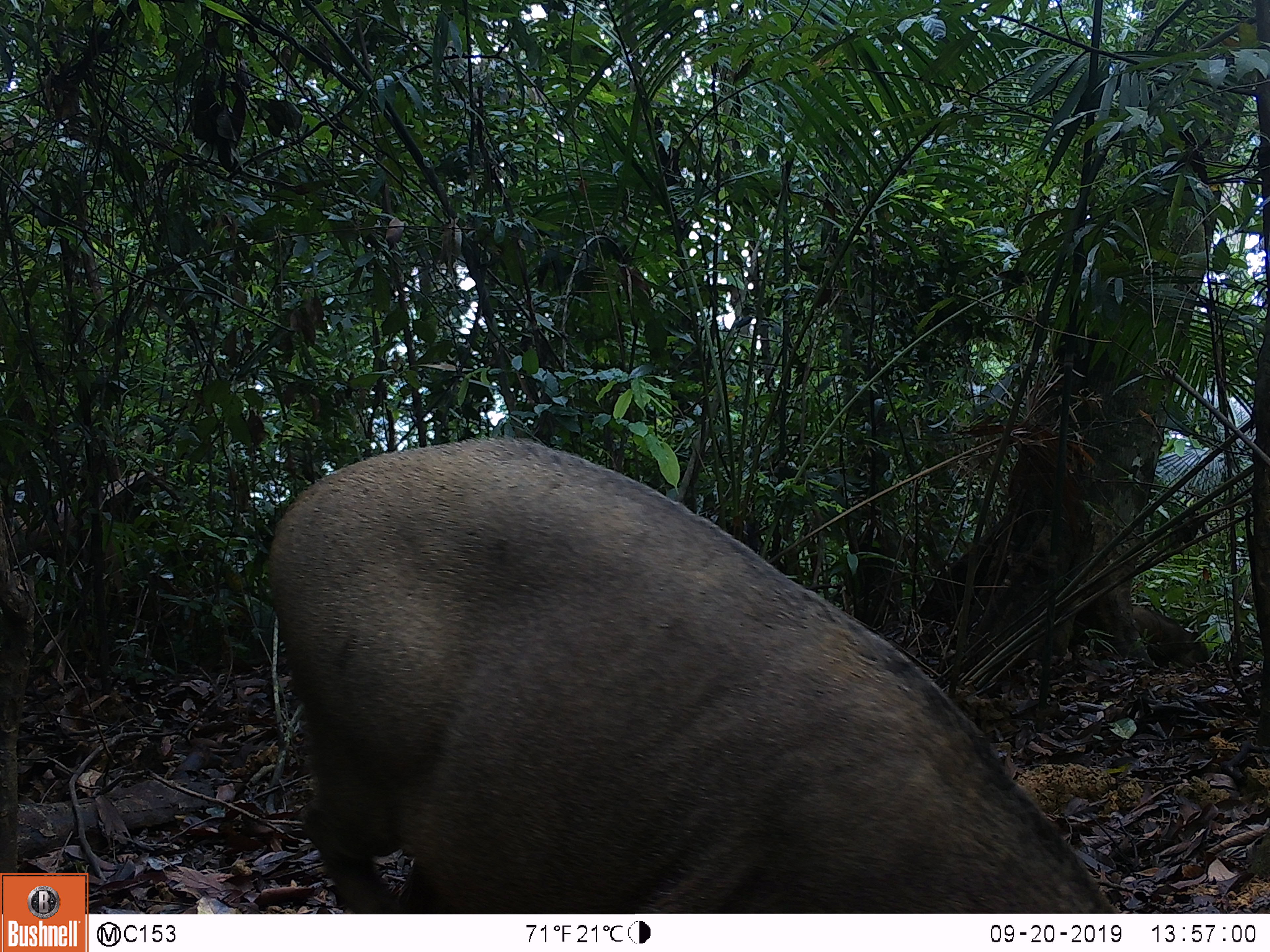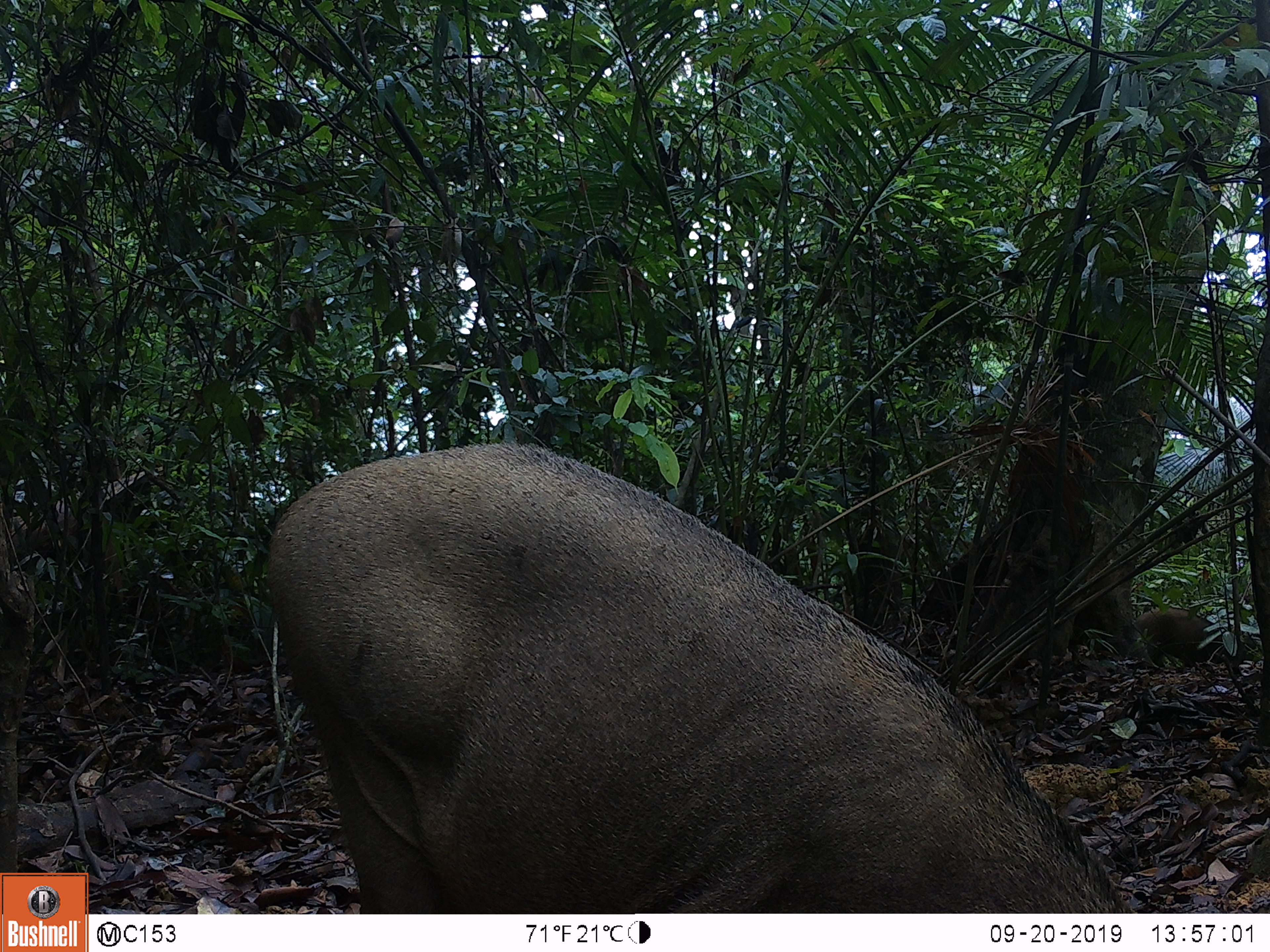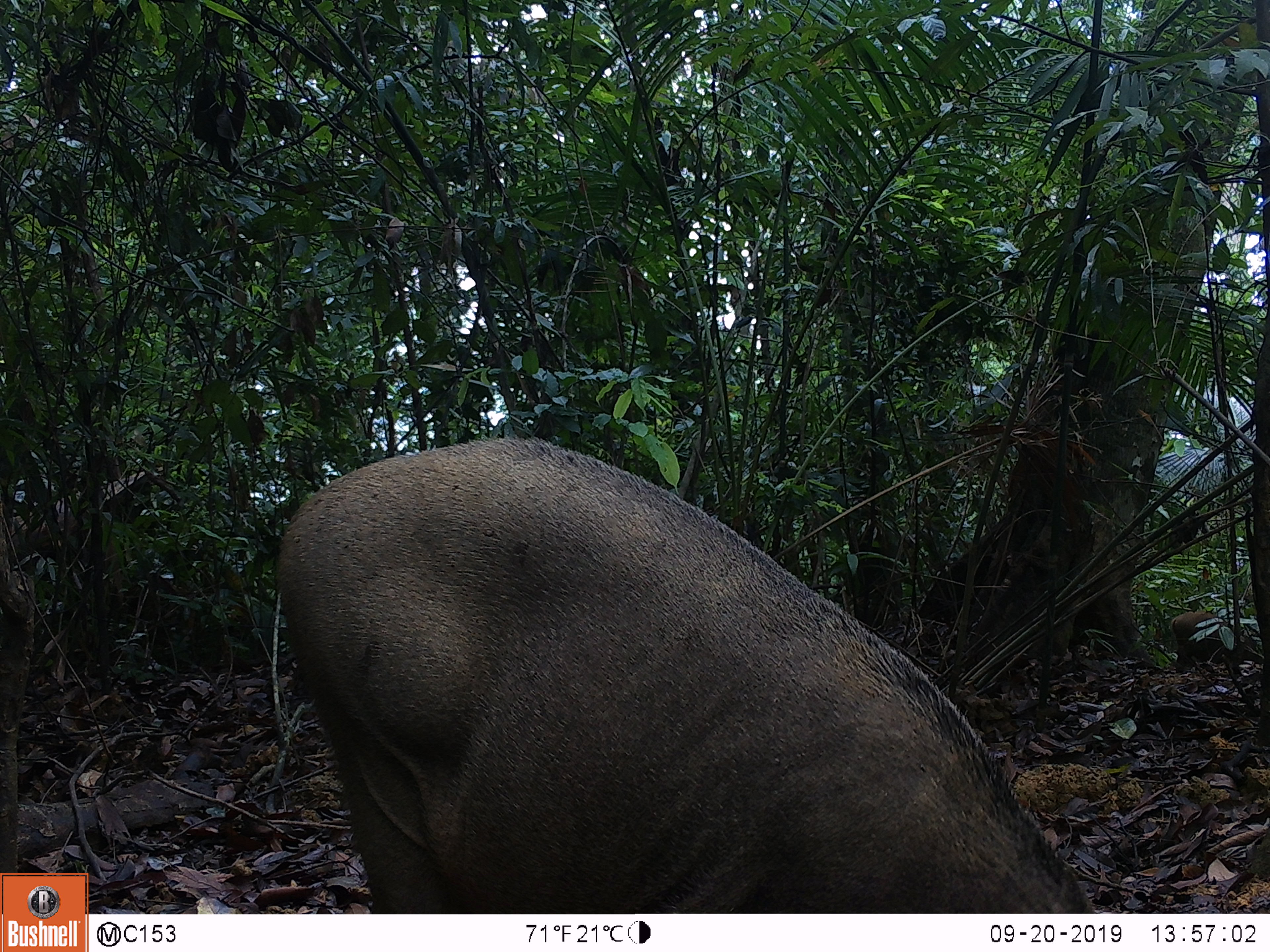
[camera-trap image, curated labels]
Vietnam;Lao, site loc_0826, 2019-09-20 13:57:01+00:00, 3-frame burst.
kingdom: Animalia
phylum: Chordata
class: Mammalia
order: Artiodactyla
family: Suidae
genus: Sus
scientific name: Sus scrofa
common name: eurasian wild pig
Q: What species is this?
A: Eurasian wild pig (Sus scrofa).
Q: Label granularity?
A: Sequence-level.